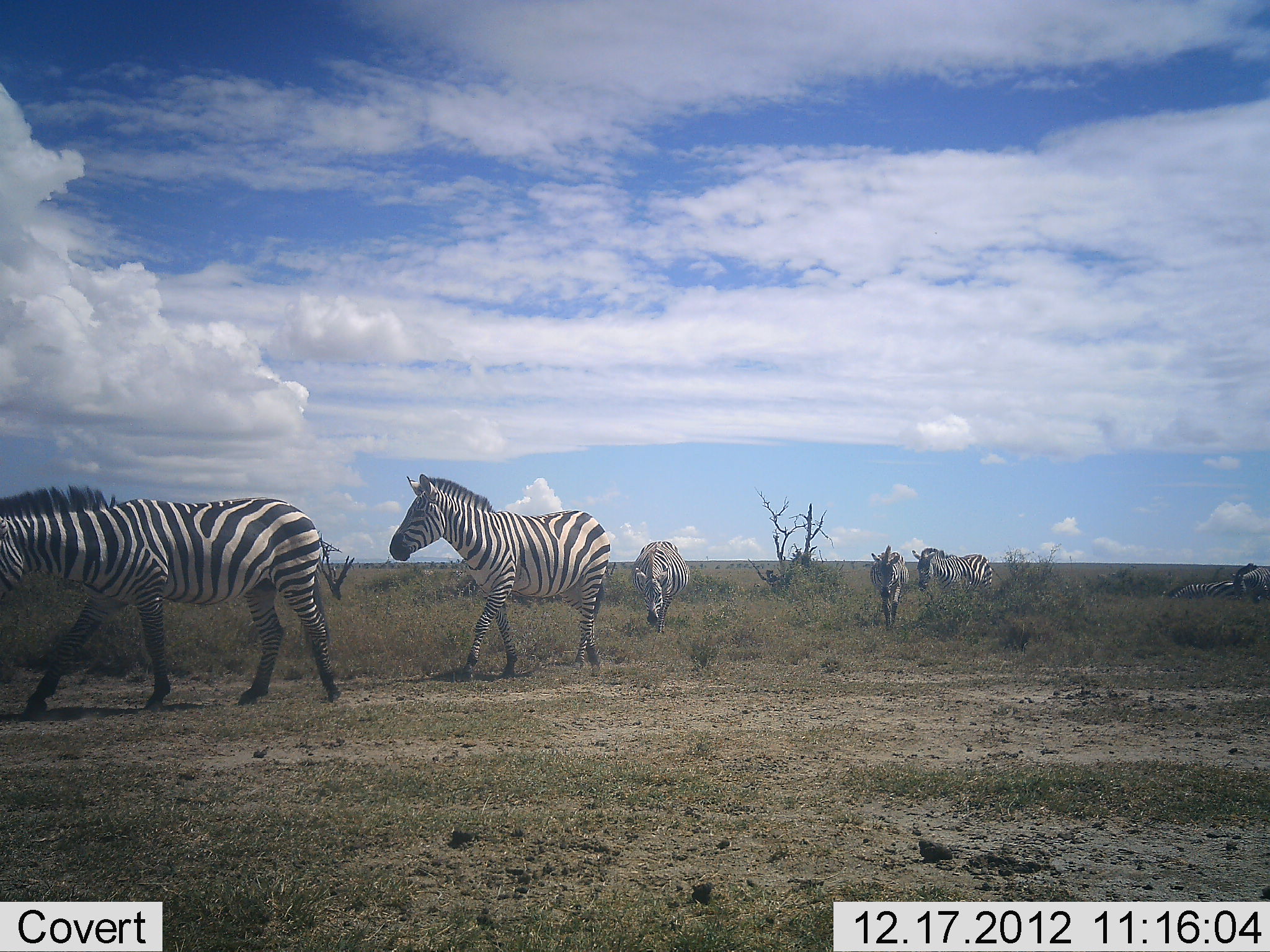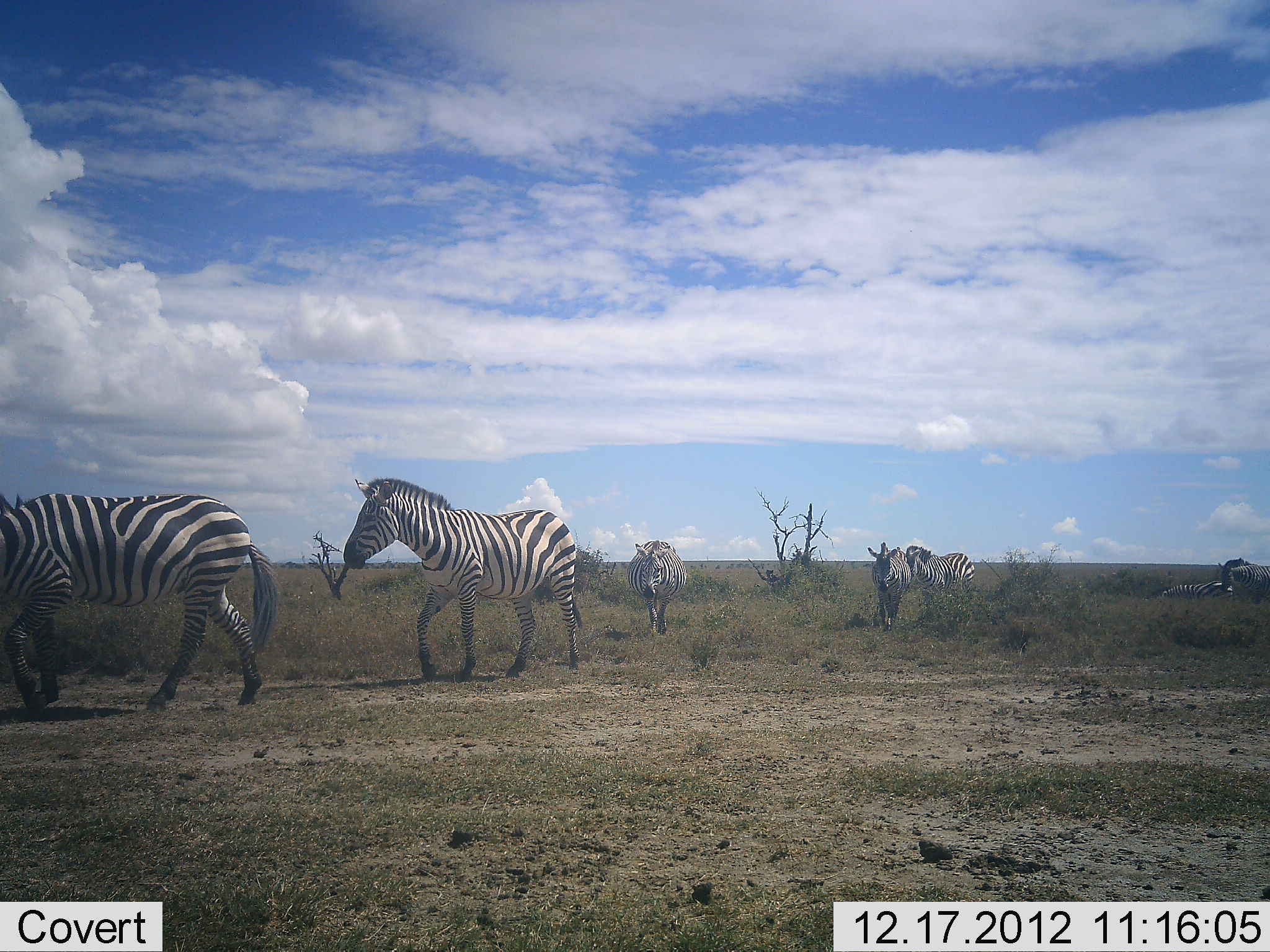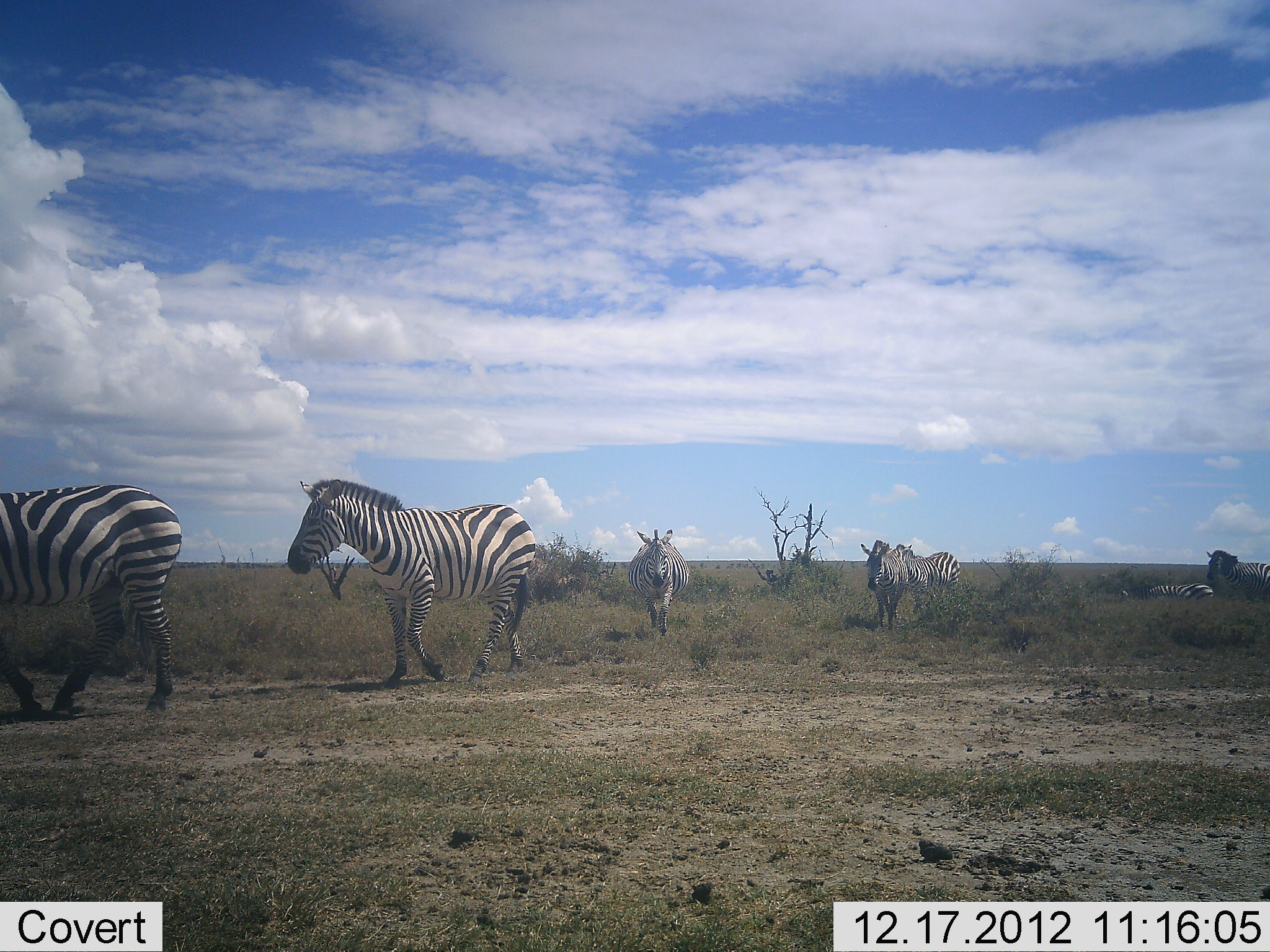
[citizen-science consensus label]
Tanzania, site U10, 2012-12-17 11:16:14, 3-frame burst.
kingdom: Animalia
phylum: Chordata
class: Mammalia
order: Perissodactyla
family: Equidae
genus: Equus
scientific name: Equus quagga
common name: plains zebra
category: zebra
Zebra (plains zebra) (Equus quagga), count 7. Behavior (volunteer vote fractions): standing 20%, resting 0%, moving 100%, interacting 0%. Young present (vote fraction): 0%. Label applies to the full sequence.